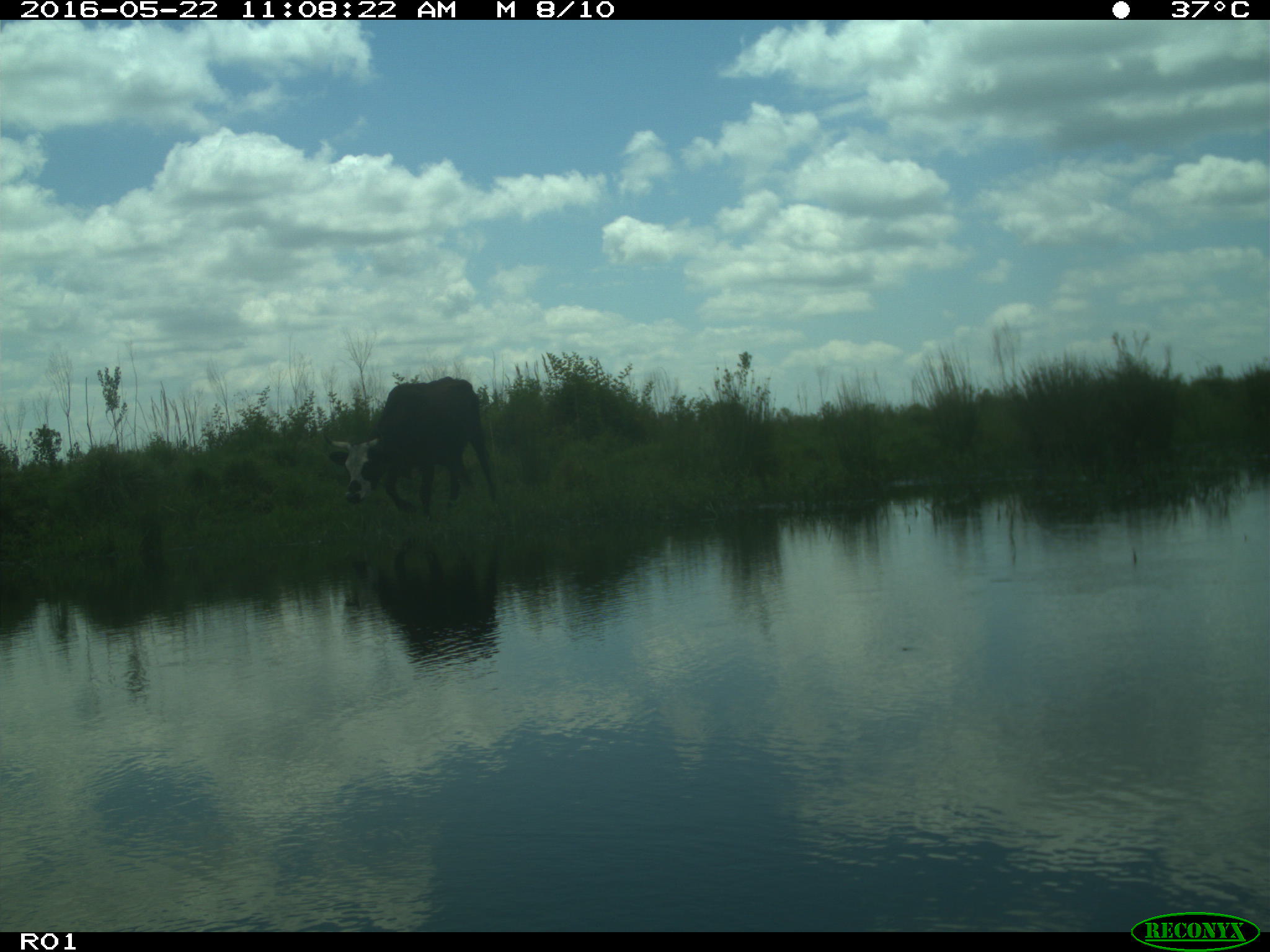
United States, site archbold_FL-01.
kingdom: Animalia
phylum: Chordata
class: Mammalia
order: Artiodactyla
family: Bovidae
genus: Bos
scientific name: Bos taurus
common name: domestic cow